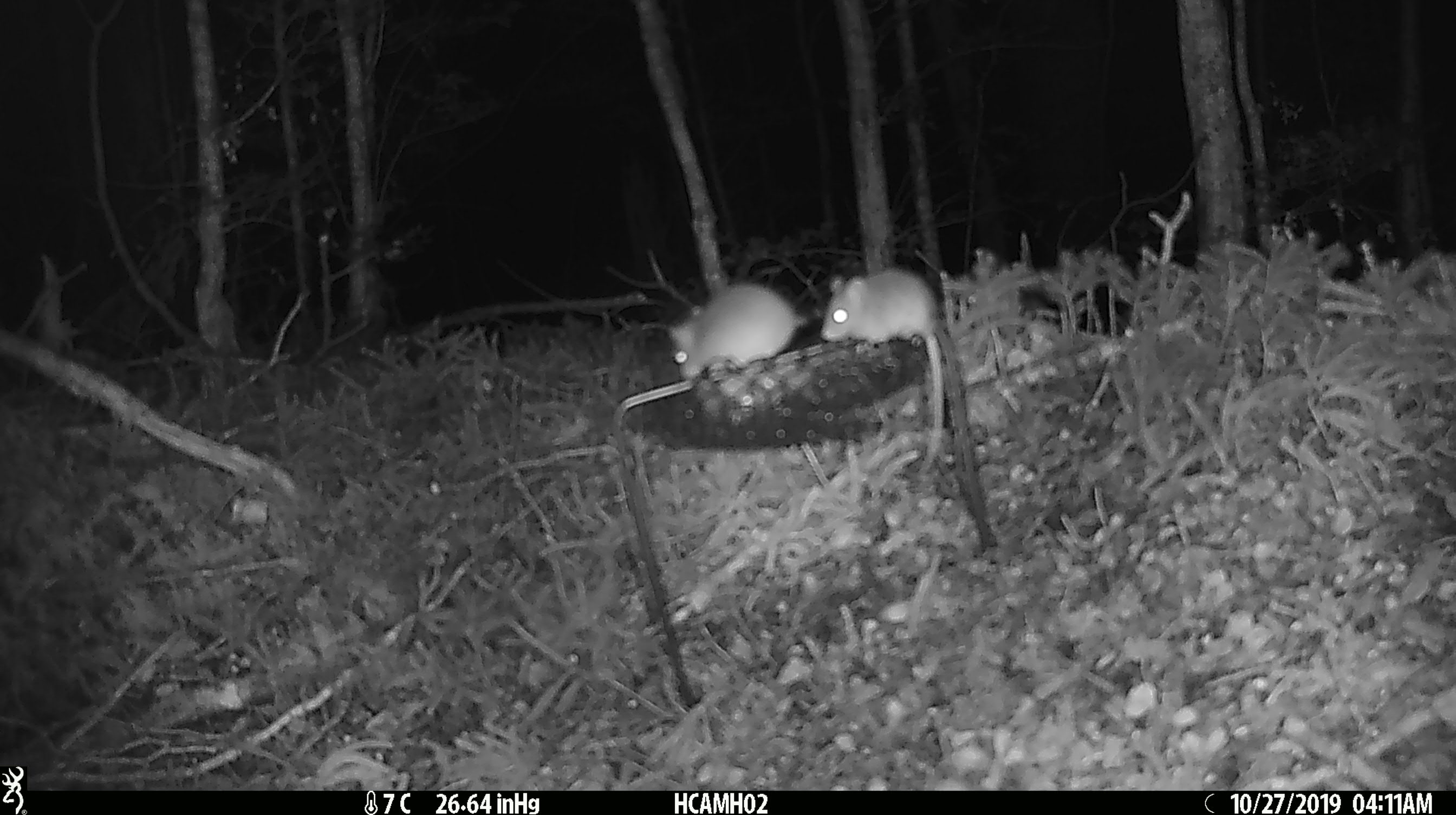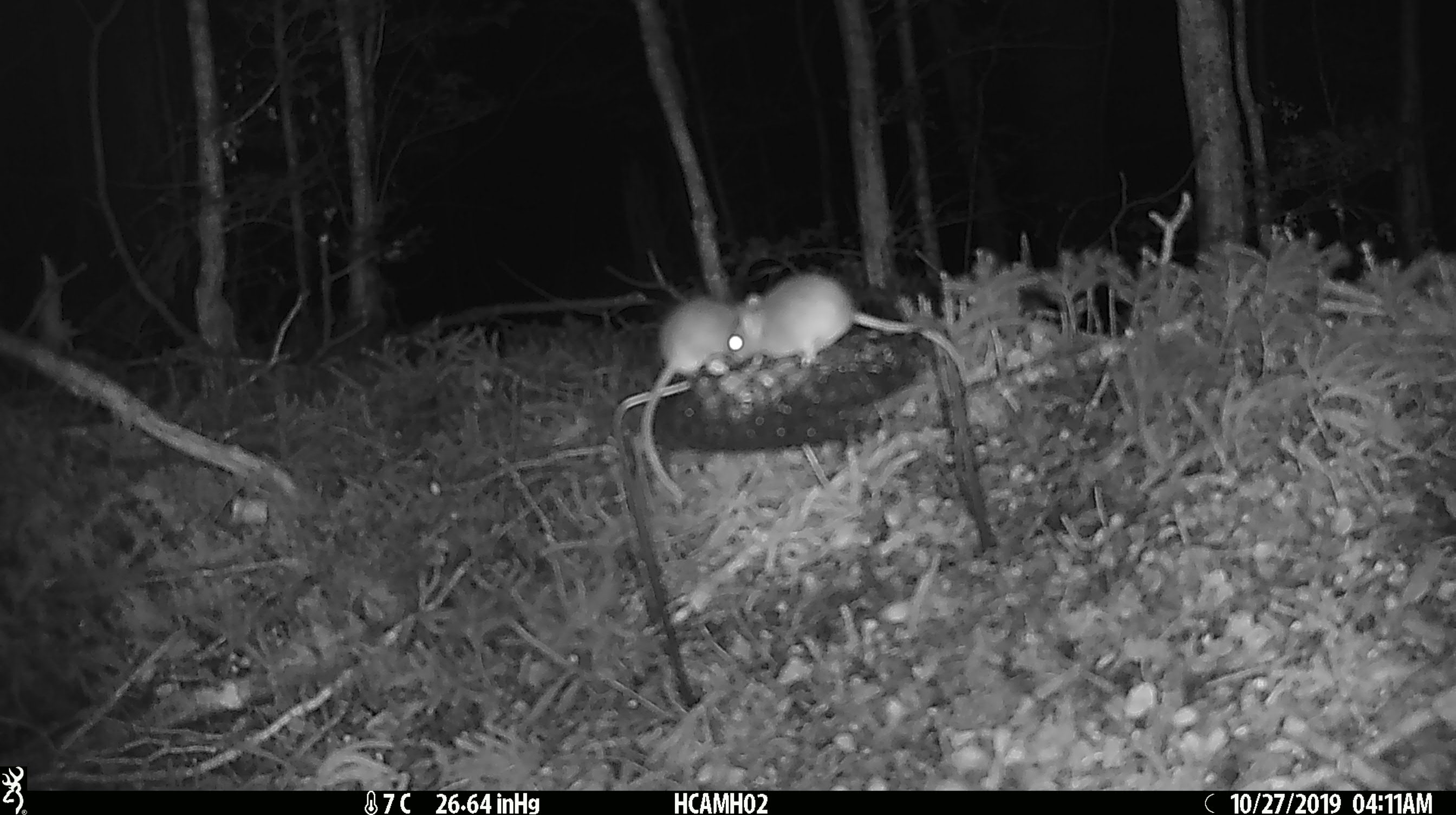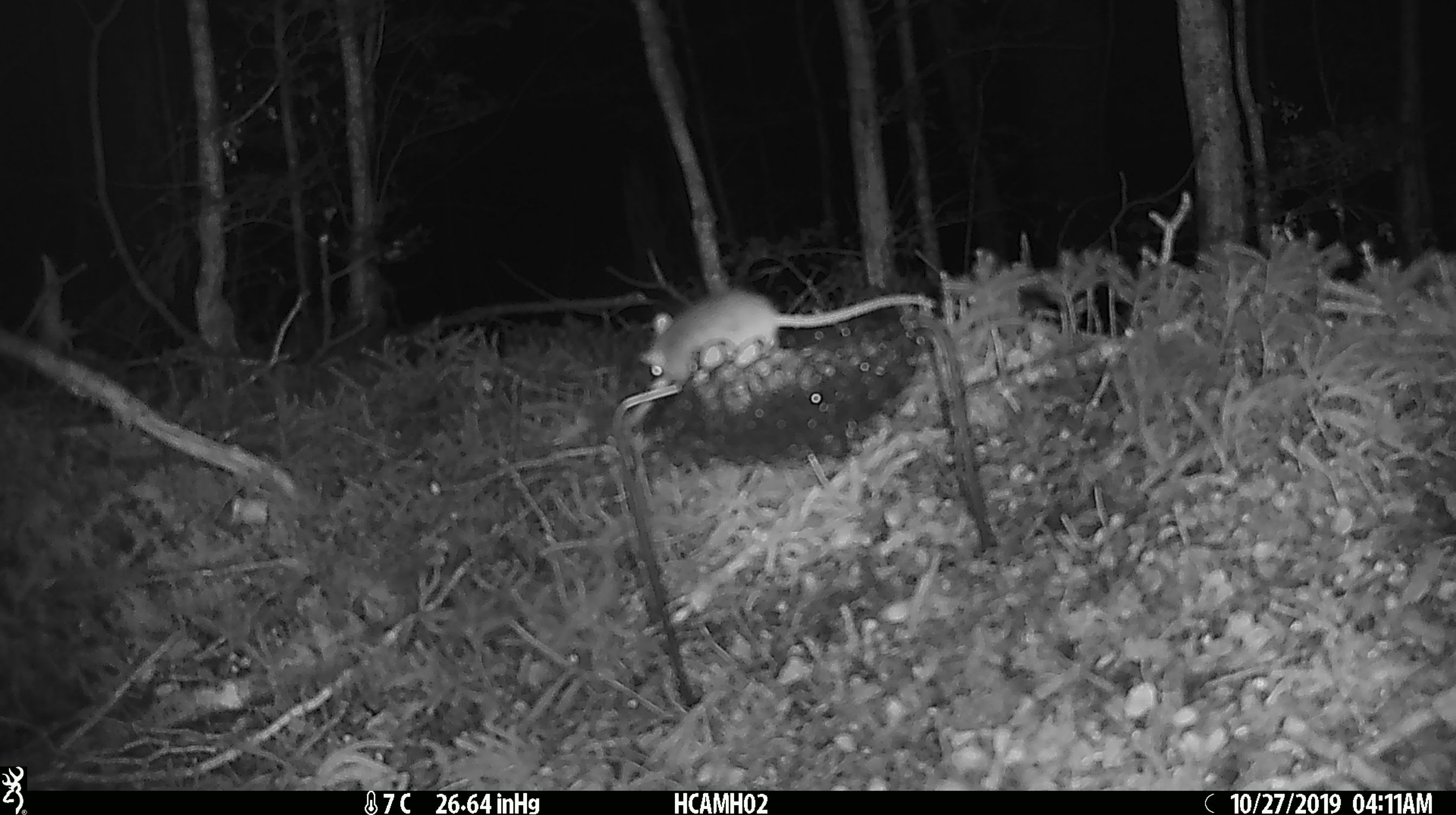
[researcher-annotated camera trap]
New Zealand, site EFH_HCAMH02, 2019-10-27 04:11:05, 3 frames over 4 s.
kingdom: Animalia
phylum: Chordata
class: Mammalia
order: Rodentia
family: Muridae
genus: Mus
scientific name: Mus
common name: mouse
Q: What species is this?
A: Mouse (Mus).